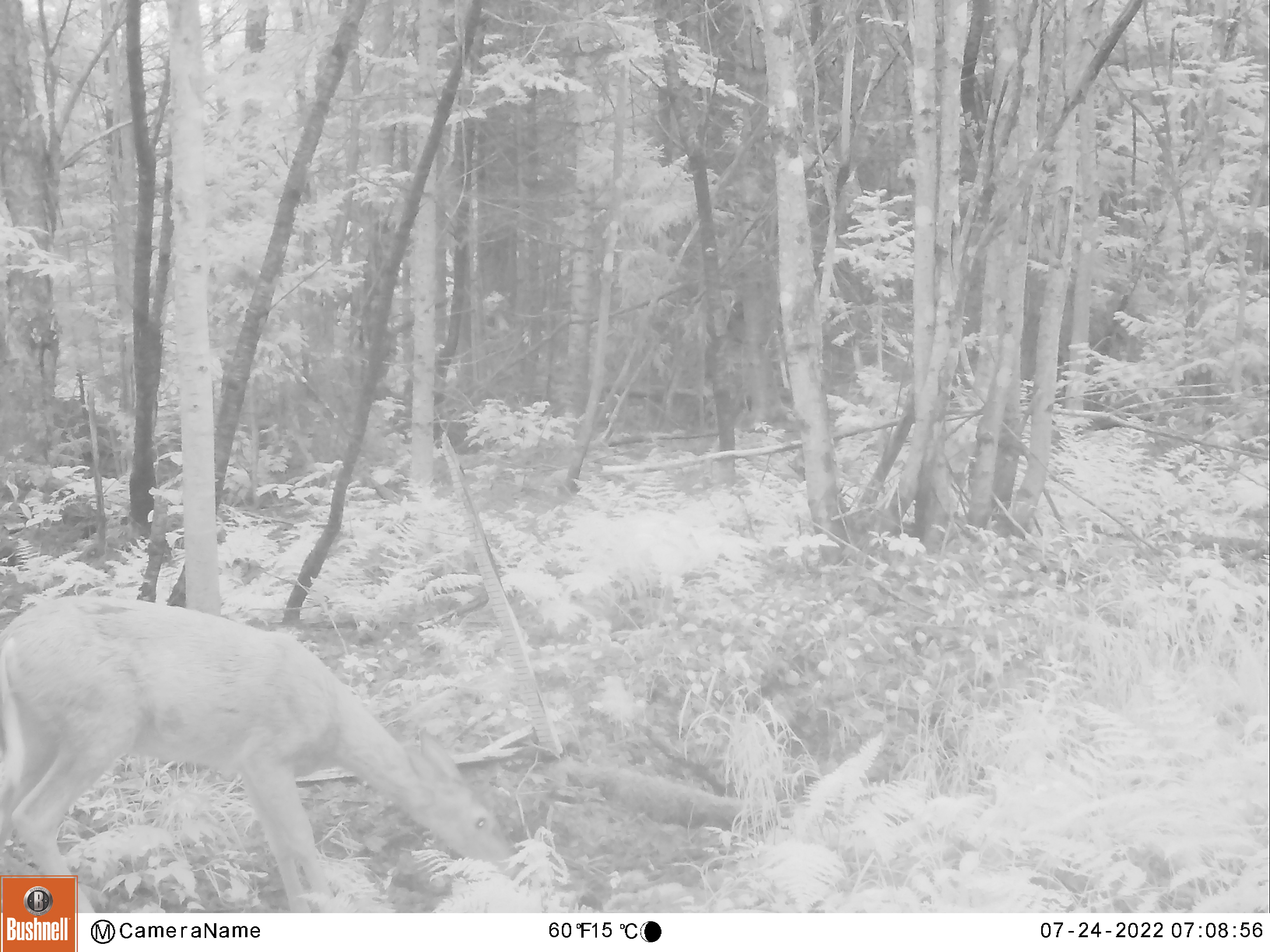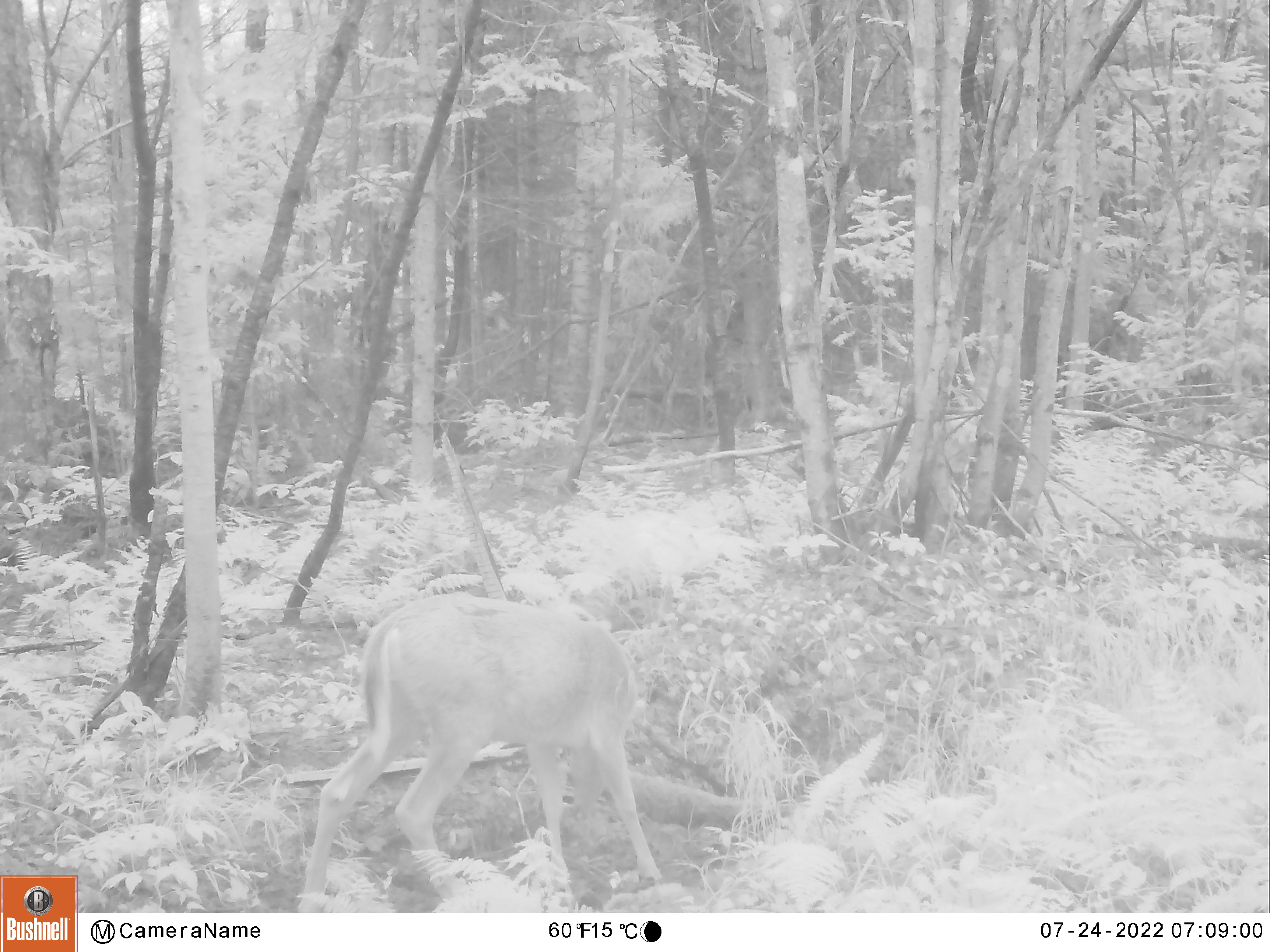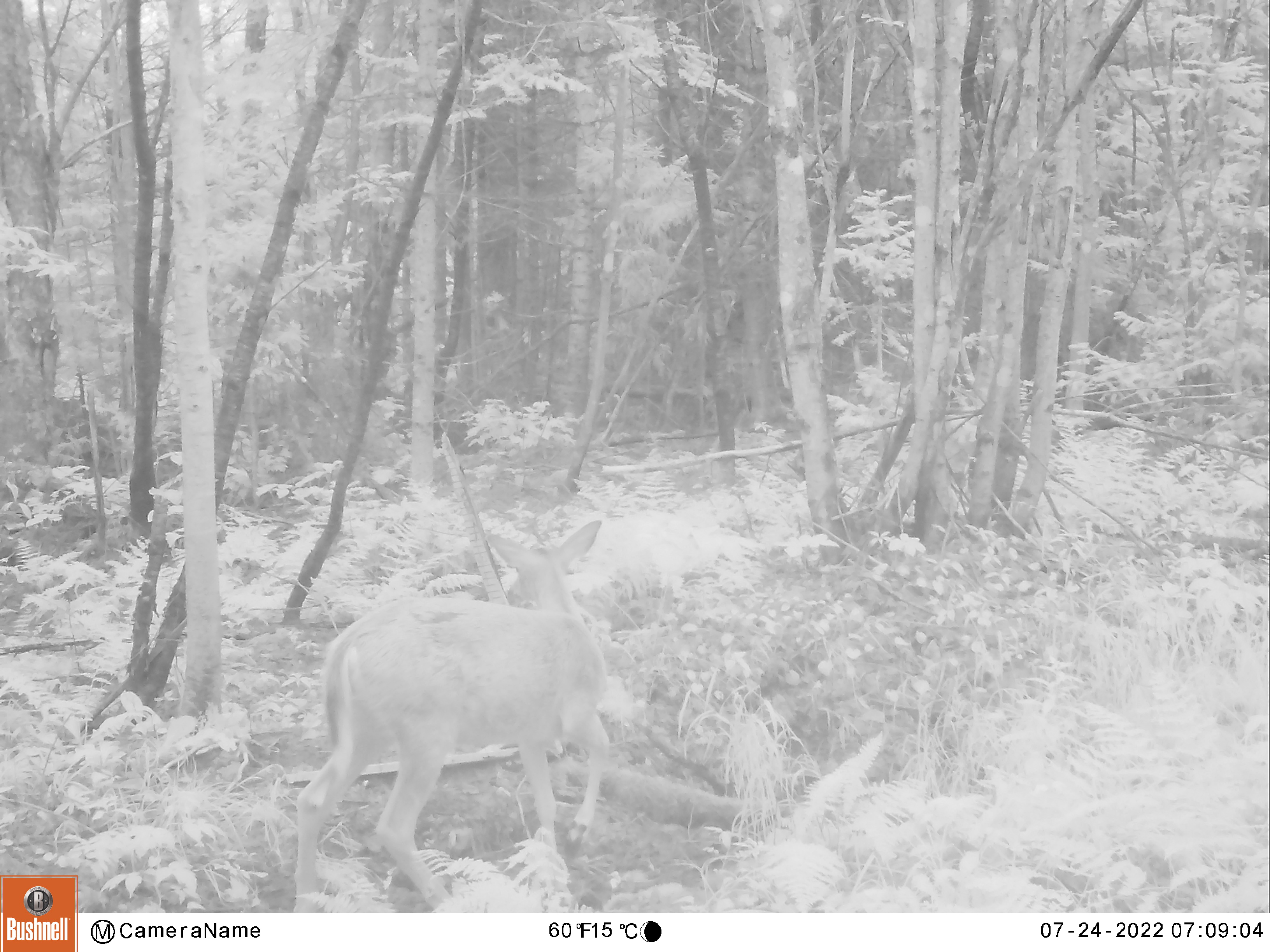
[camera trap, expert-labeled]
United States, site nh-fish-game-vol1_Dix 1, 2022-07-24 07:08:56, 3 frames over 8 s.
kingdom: Animalia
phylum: Chordata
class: Mammalia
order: Artiodactyla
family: Cervidae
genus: Odocoileus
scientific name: Odocoileus virginianus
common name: white-tailed deer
White-tailed deer (Odocoileus virginianus).